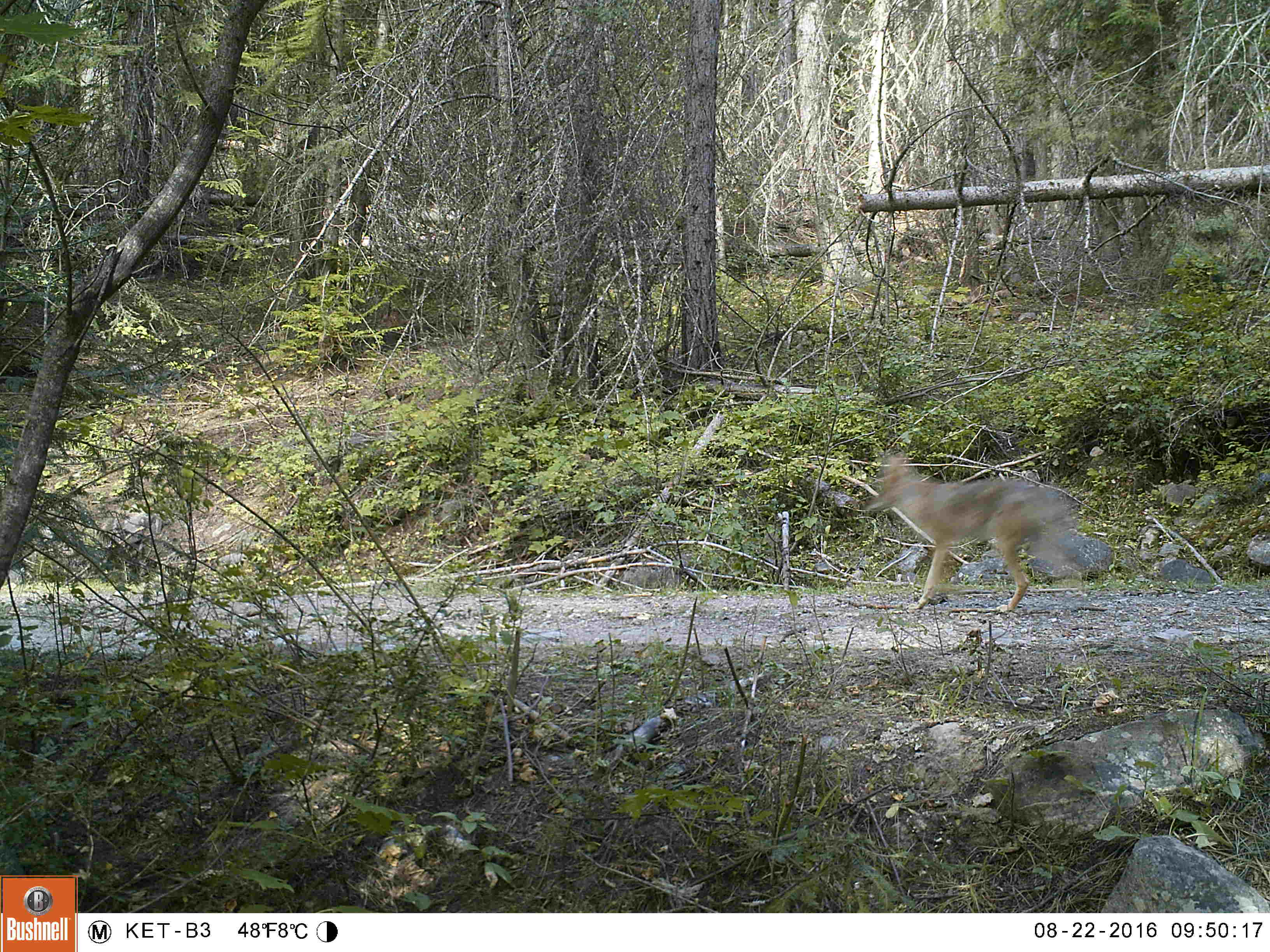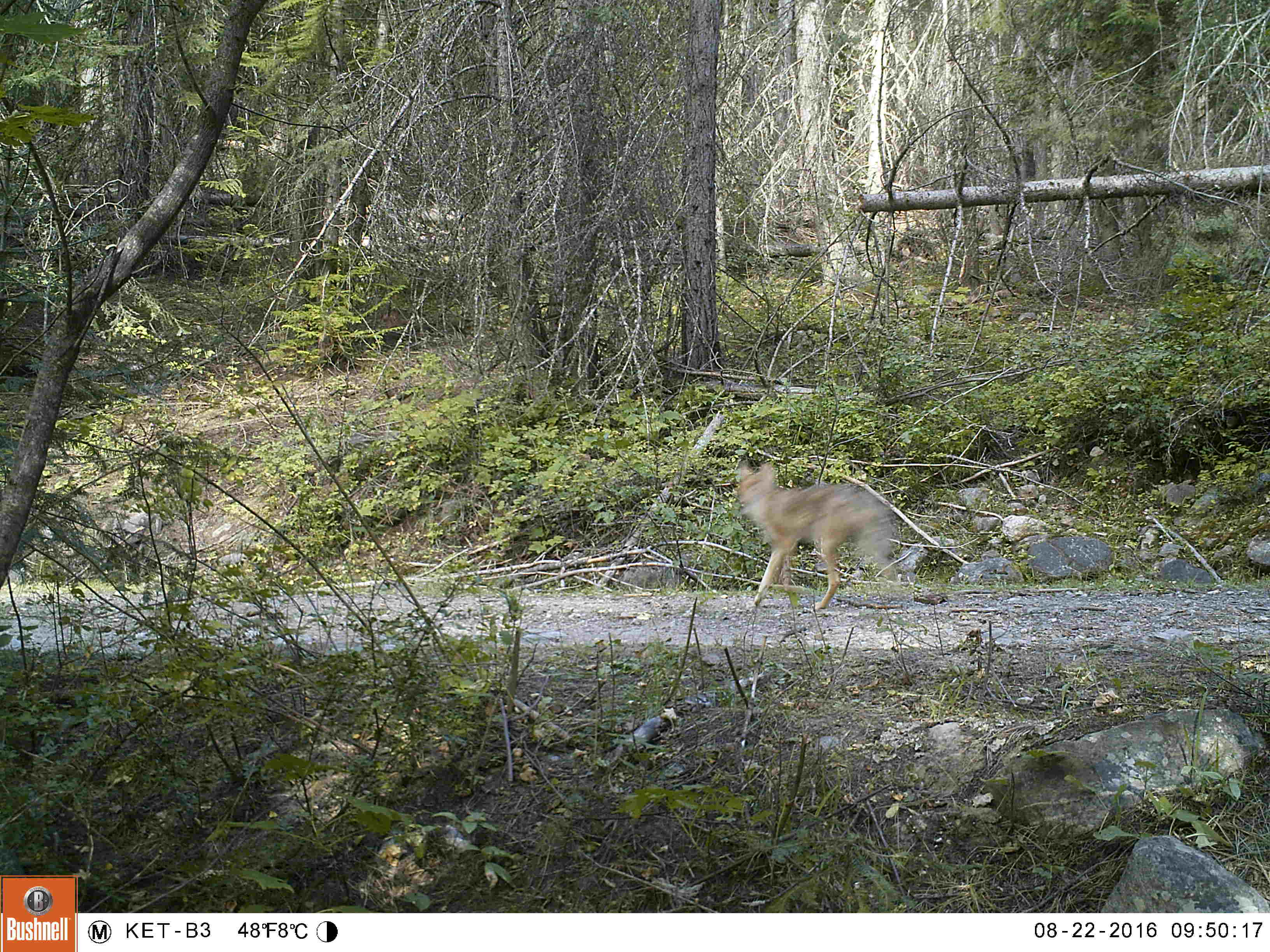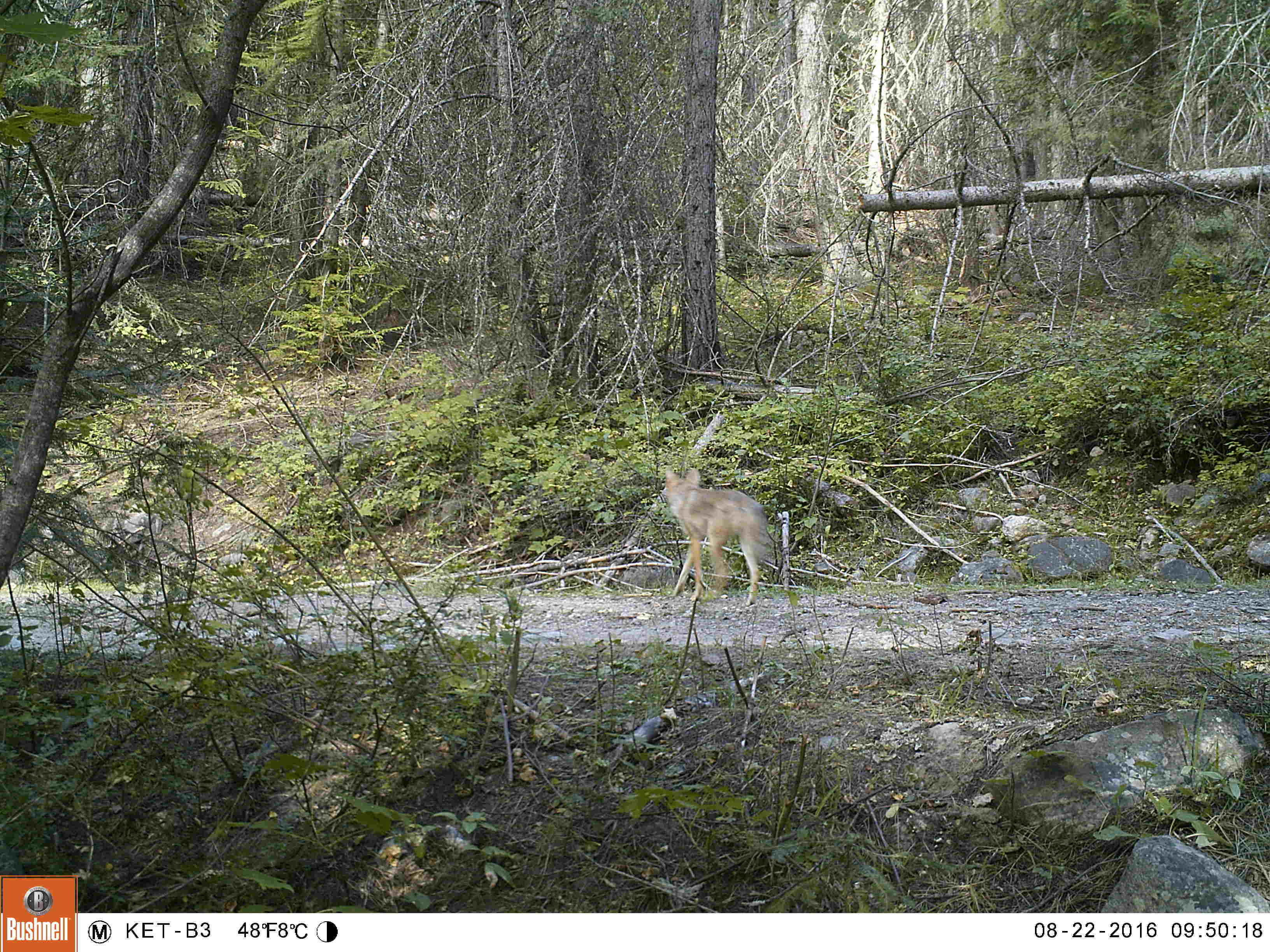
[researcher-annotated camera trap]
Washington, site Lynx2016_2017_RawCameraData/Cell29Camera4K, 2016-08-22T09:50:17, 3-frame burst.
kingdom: Animalia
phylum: Chordata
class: Mammalia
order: Carnivora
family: Canidae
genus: Canis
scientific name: Canis latrans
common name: coyote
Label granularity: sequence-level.